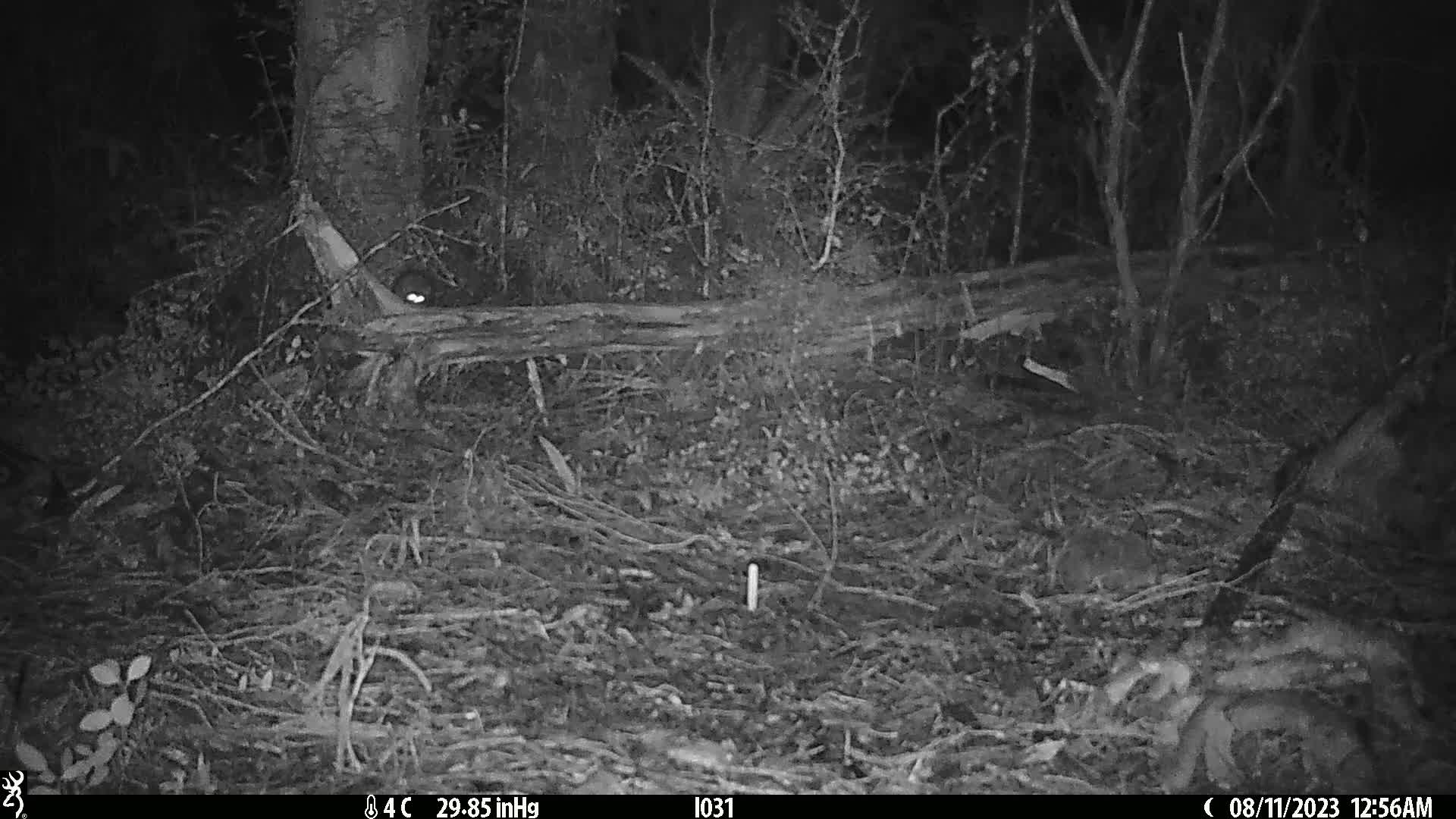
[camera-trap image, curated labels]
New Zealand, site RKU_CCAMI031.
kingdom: Animalia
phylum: Chordata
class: Mammalia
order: Rodentia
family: Muridae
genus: Rattus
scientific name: Rattus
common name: rat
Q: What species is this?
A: Rat (Rattus).